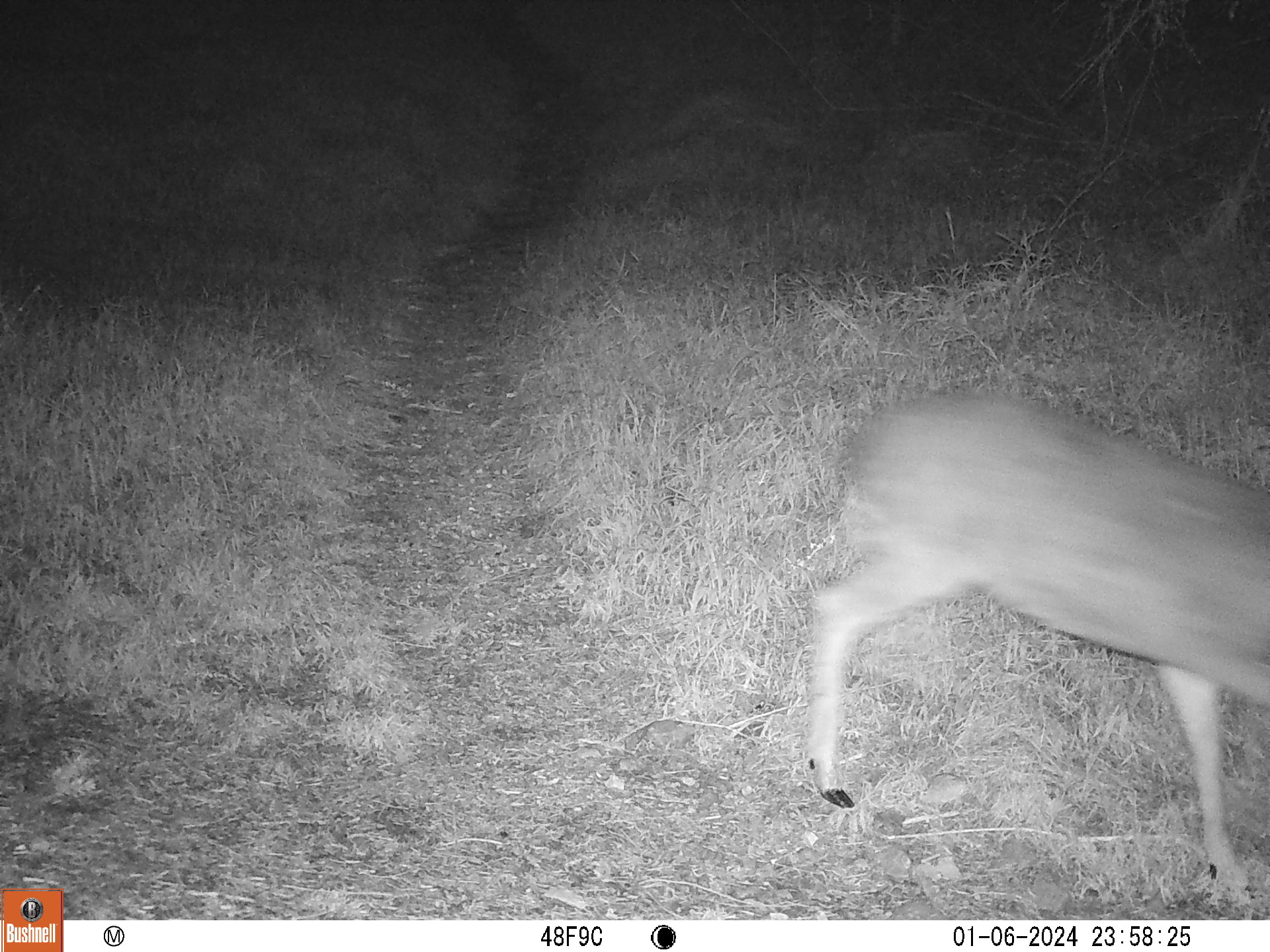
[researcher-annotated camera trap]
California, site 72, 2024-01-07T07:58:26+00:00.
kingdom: Animalia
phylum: Chordata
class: Mammalia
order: Artiodactyla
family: Cervidae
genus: Odocoileus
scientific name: Odocoileus hemionus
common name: mule deer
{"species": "mule deer (Odocoileus hemionus)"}